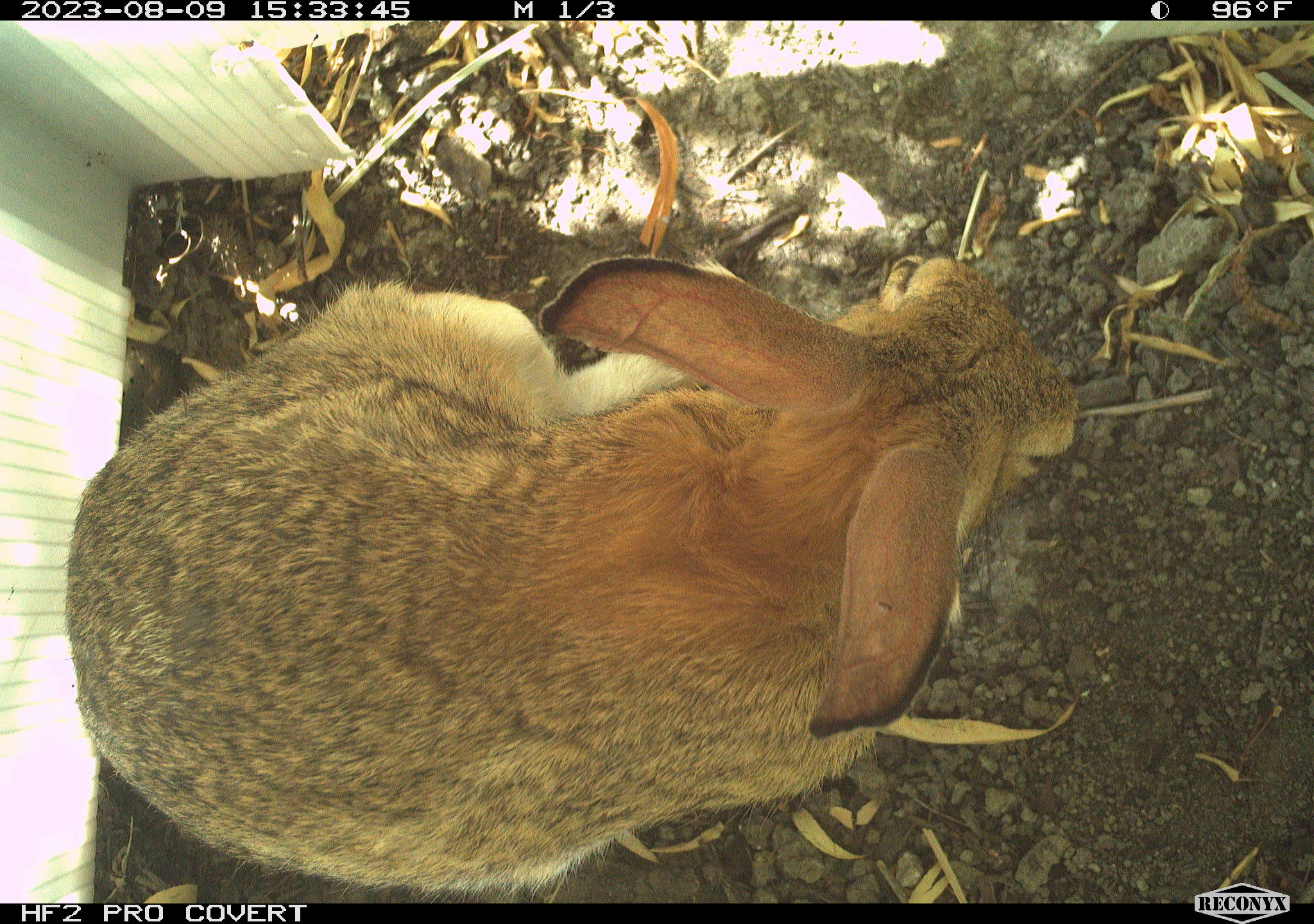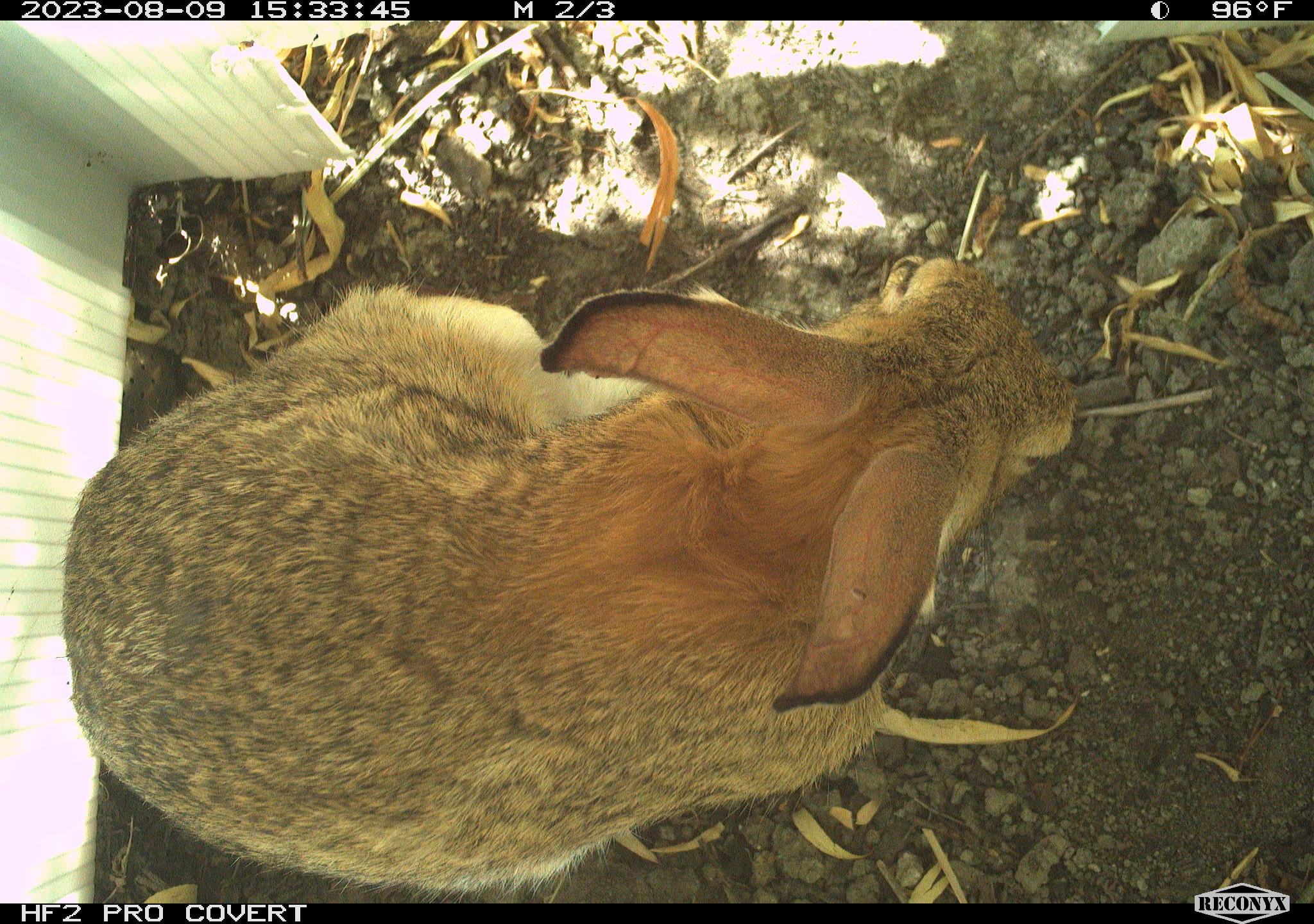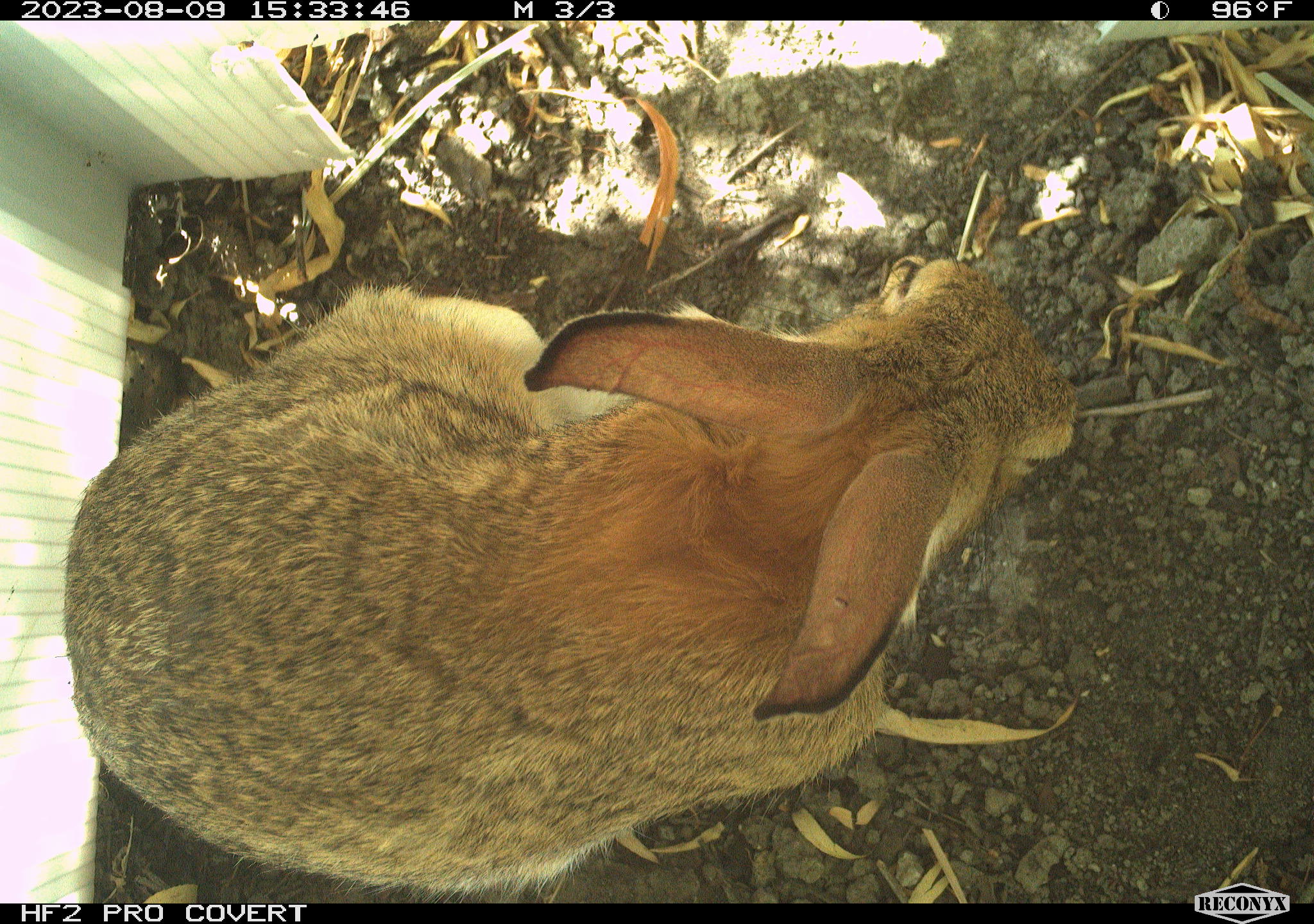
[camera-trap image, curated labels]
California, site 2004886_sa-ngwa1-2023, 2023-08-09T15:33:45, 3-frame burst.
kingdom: Animalia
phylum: Chordata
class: Mammalia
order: Lagomorpha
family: Leporidae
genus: Sylvilagus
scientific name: Sylvilagus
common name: cottontail rabbits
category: sylvilagus species